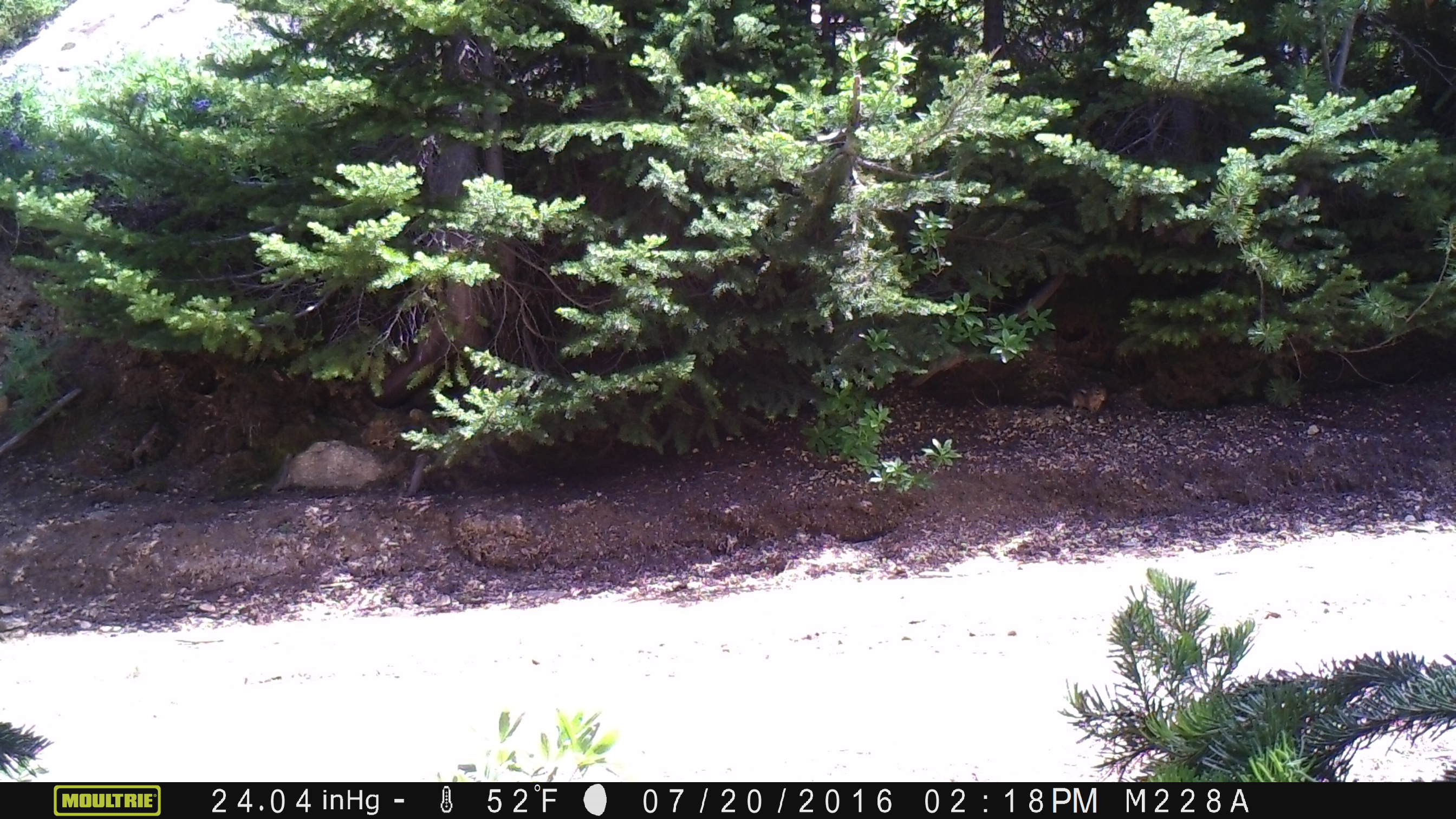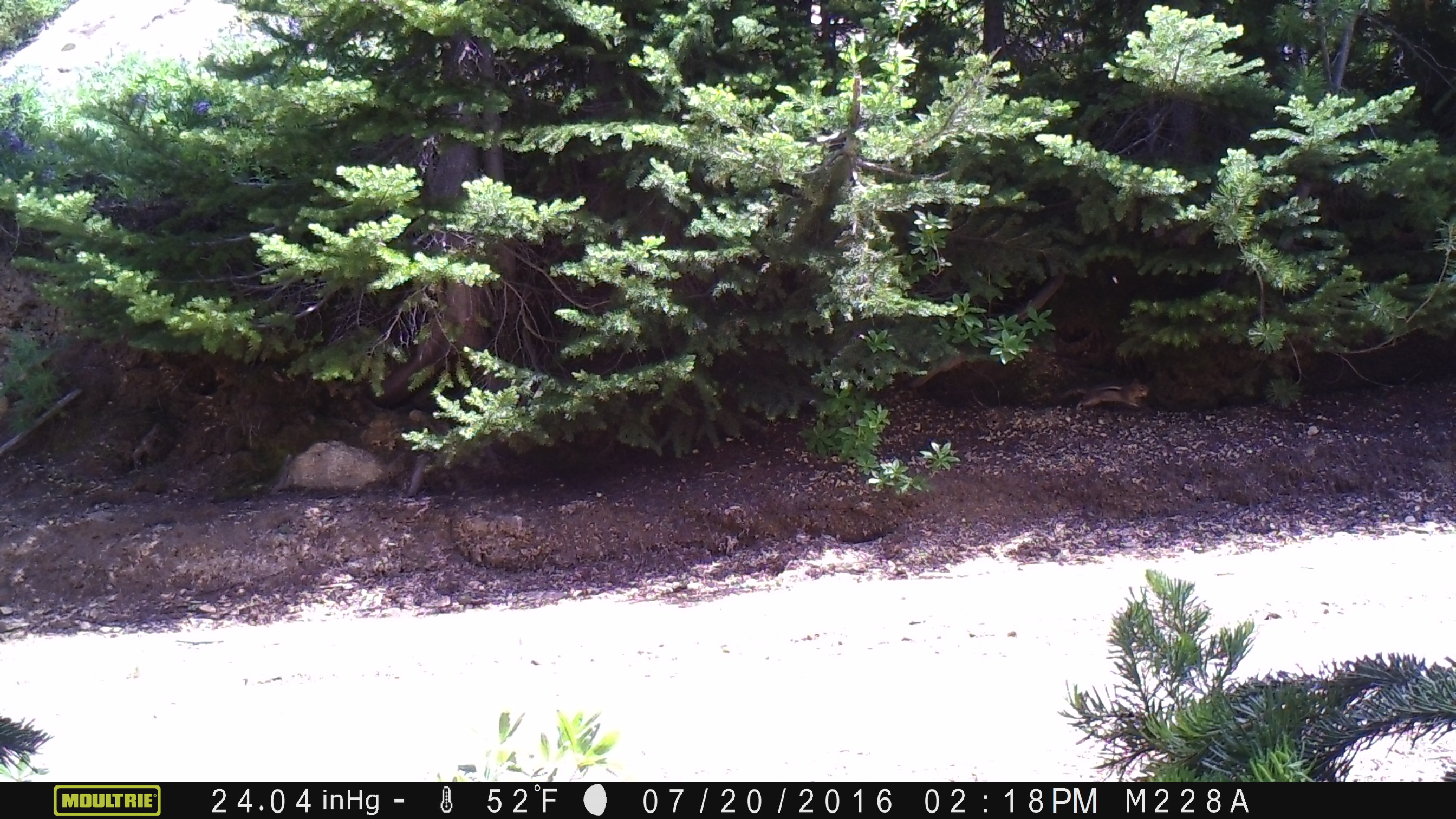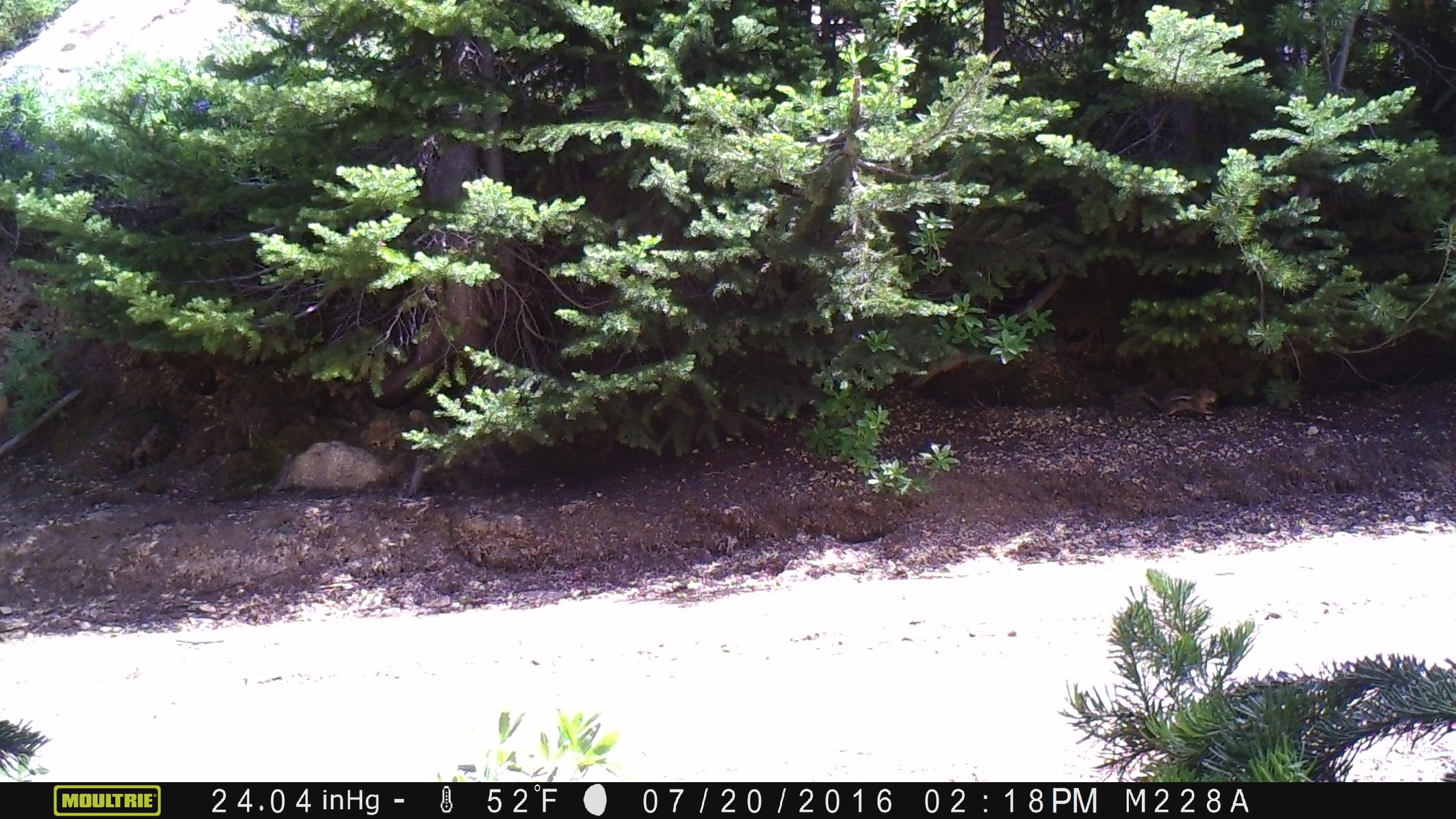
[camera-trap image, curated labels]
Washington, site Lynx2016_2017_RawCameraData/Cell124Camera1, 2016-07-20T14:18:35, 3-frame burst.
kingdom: Animalia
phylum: Chordata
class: Mammalia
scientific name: Mammalia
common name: small mammal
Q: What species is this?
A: Small mammal (Mammalia).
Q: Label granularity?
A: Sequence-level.